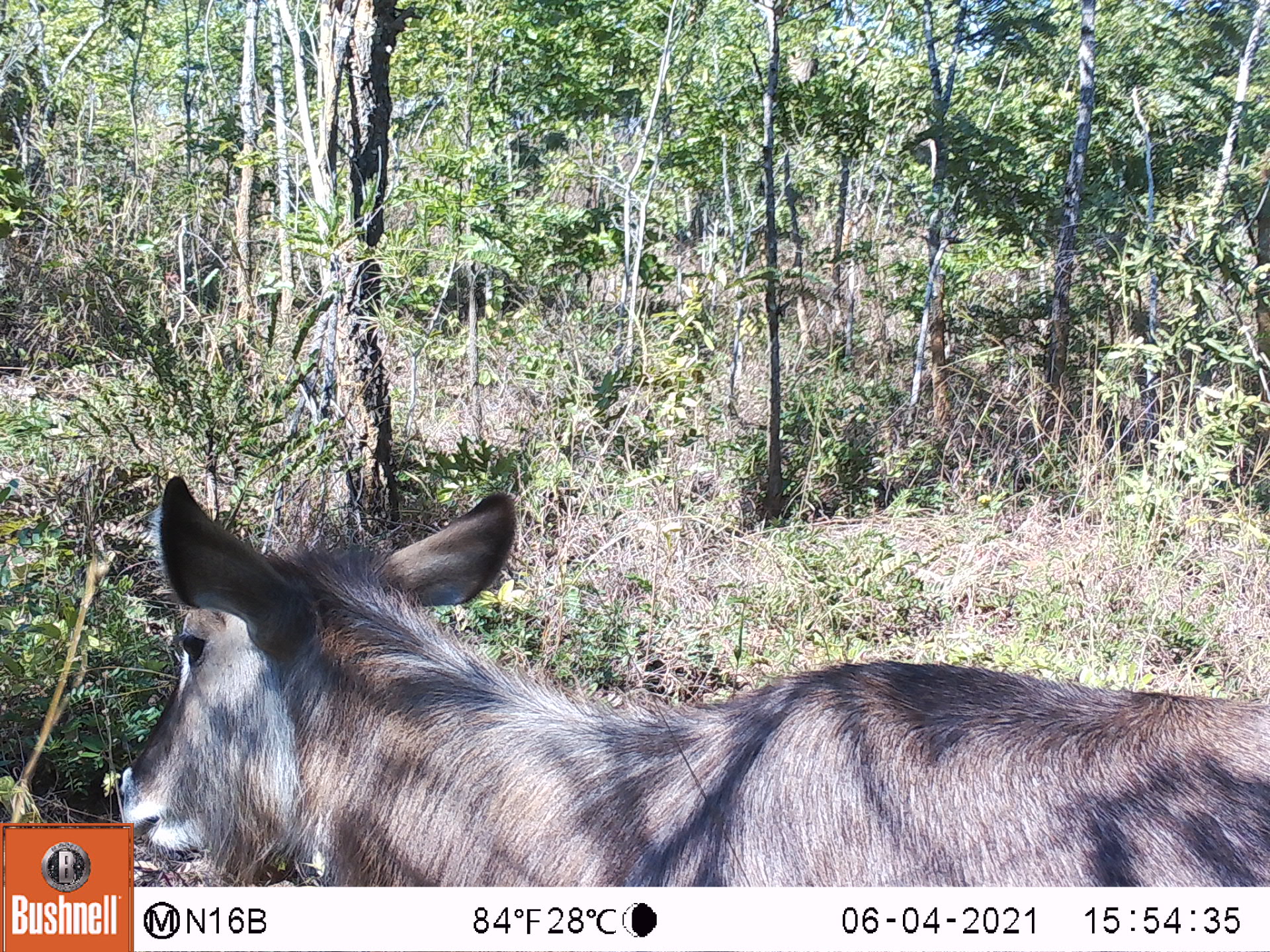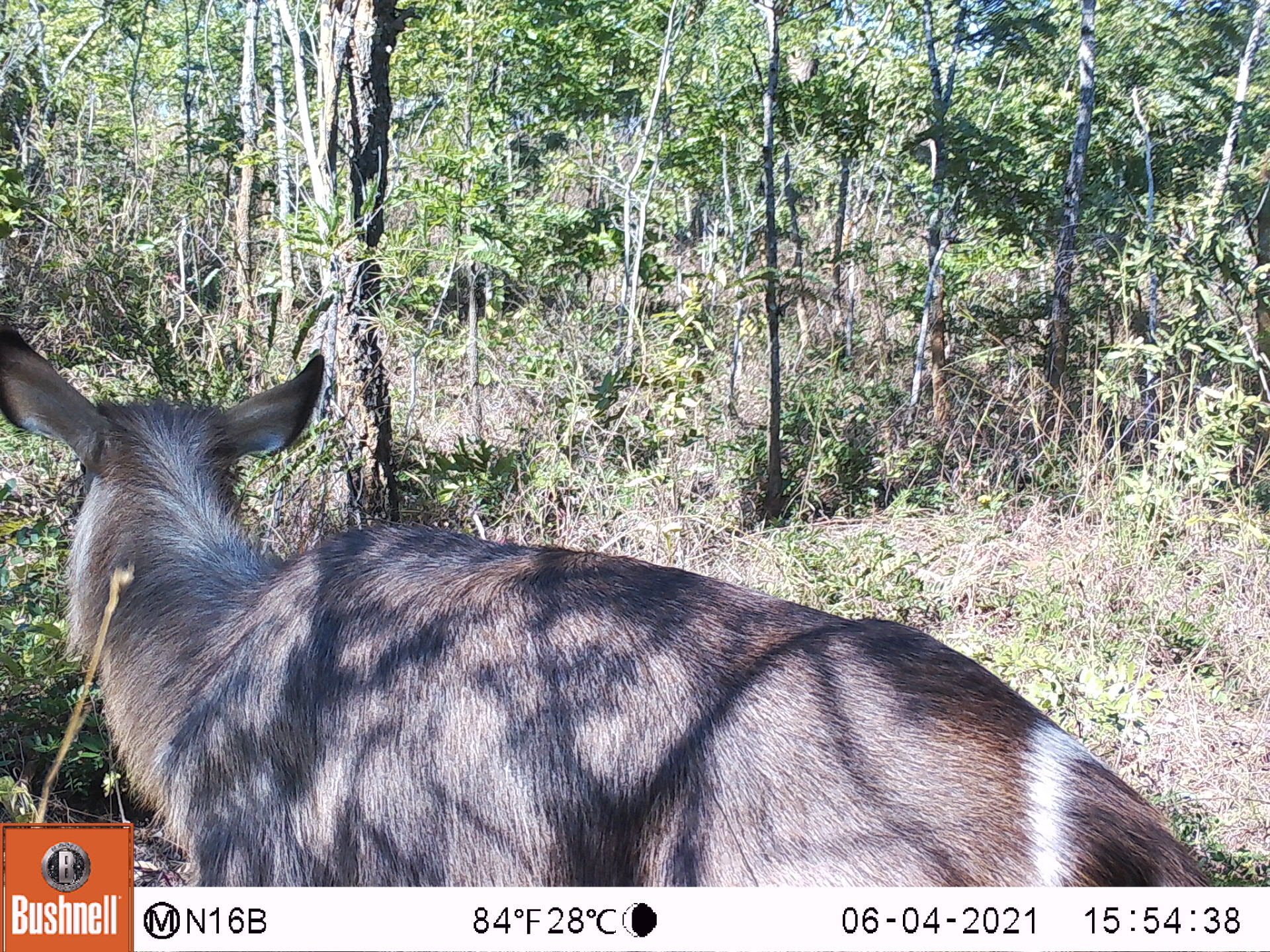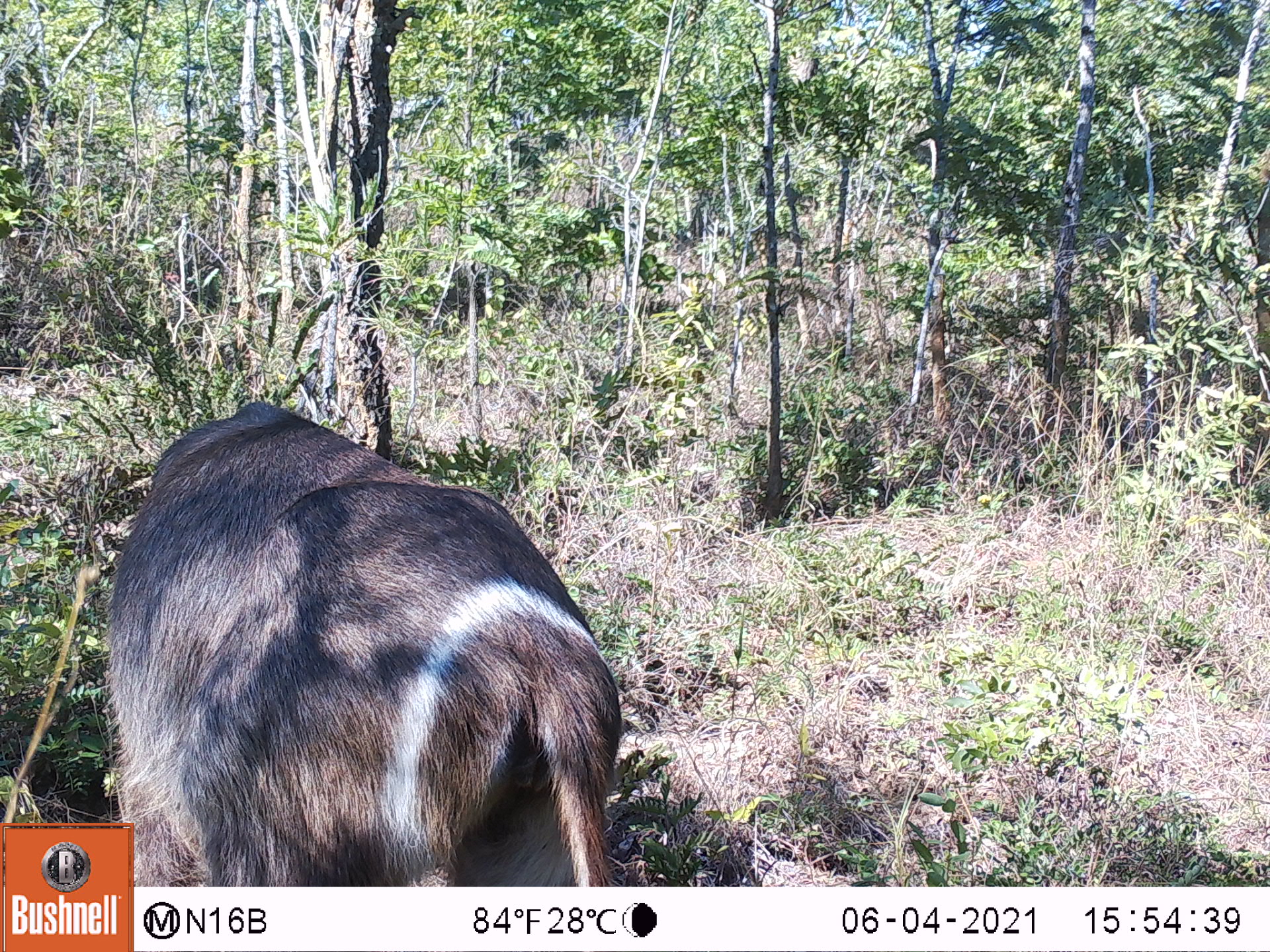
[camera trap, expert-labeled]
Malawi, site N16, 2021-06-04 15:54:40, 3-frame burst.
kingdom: Animalia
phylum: Chordata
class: Mammalia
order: Artiodactyla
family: Bovidae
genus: Kobus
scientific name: Kobus ellipsiprymnus ellipsiprymnus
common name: common waterbuck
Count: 1.